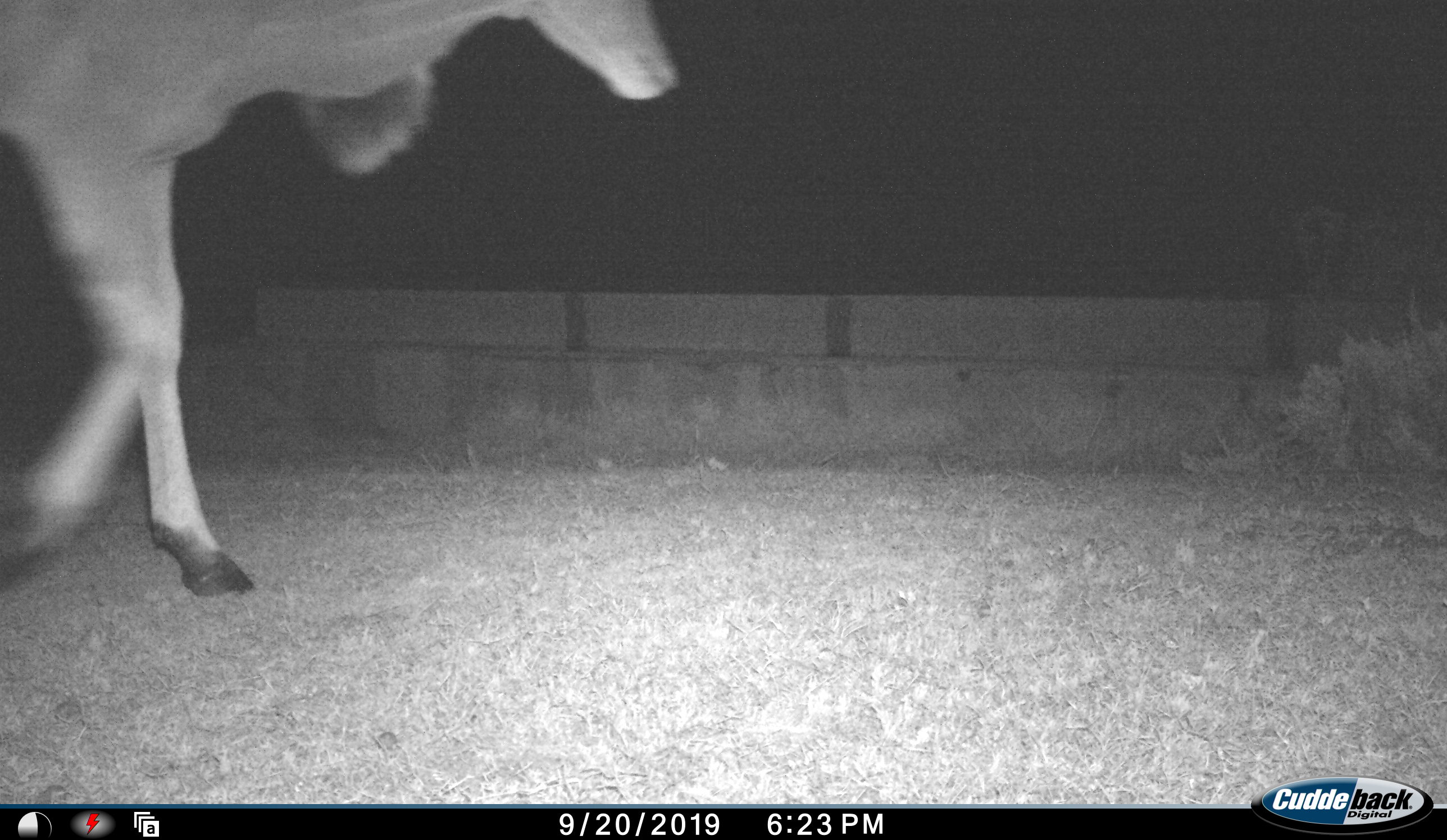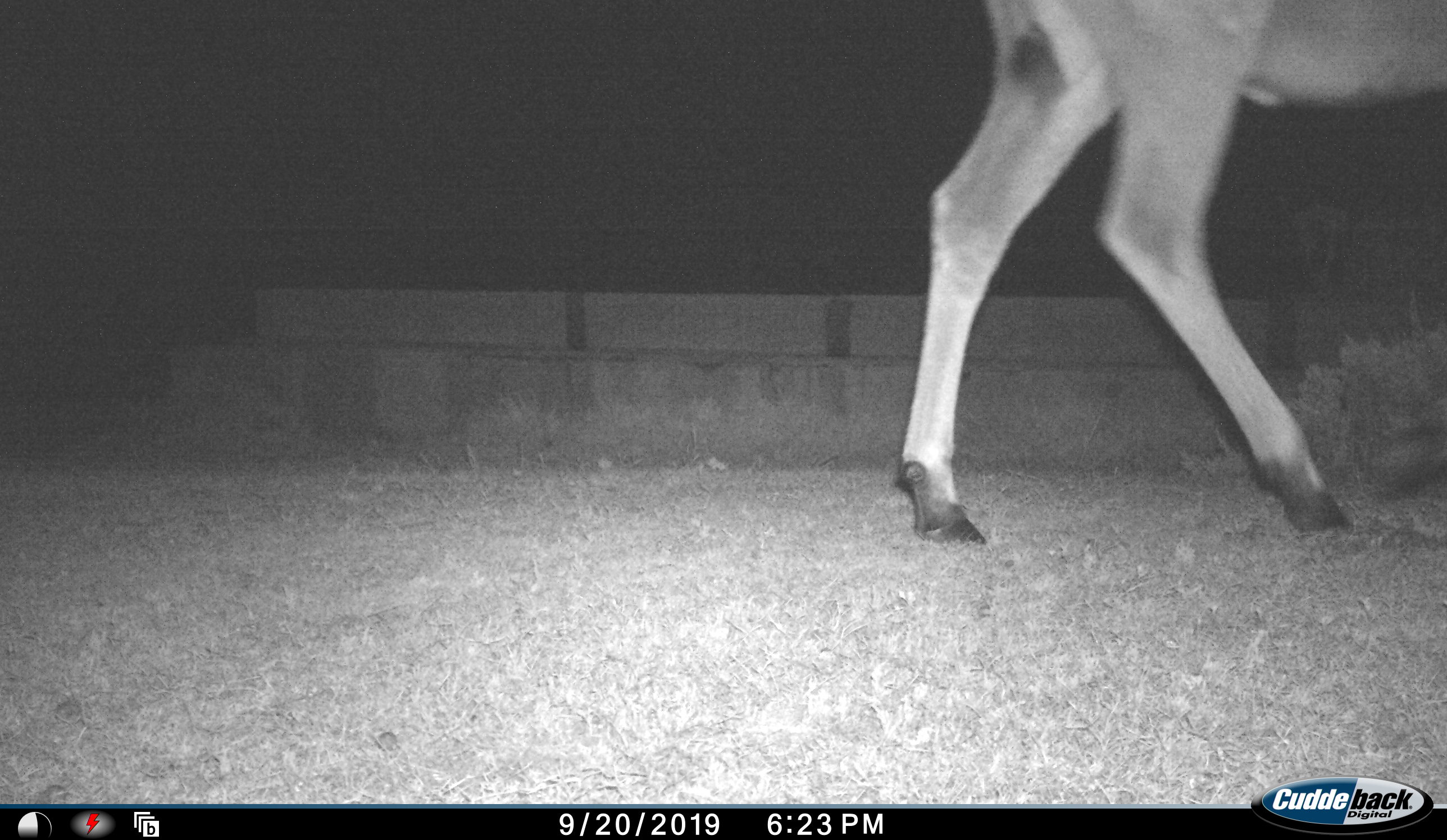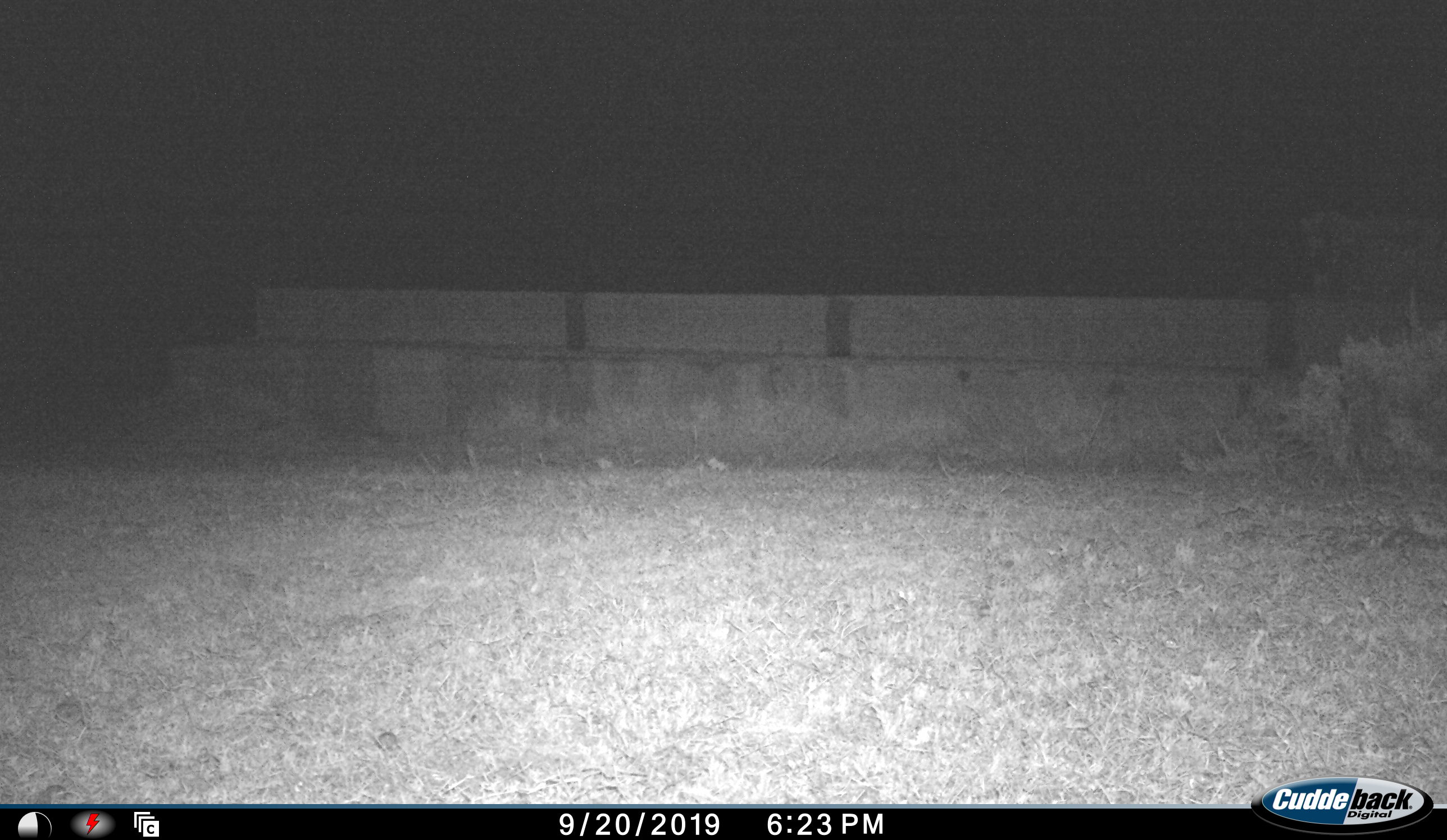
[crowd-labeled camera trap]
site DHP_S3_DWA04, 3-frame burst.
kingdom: Animalia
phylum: Chordata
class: Mammalia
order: Artiodactyla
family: Bovidae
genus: Tragelaphus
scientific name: Tragelaphus oryx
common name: eland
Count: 1.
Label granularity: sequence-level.